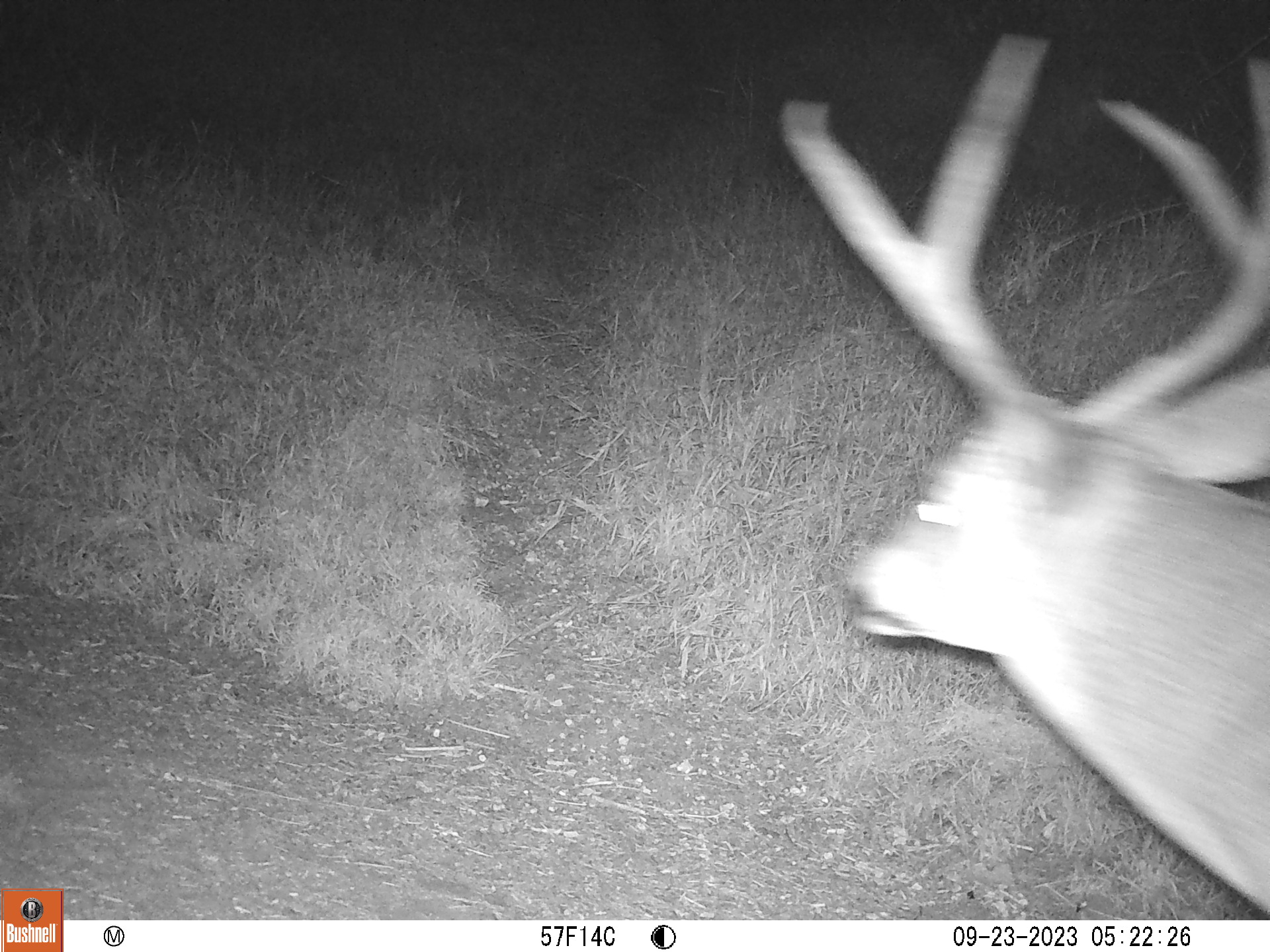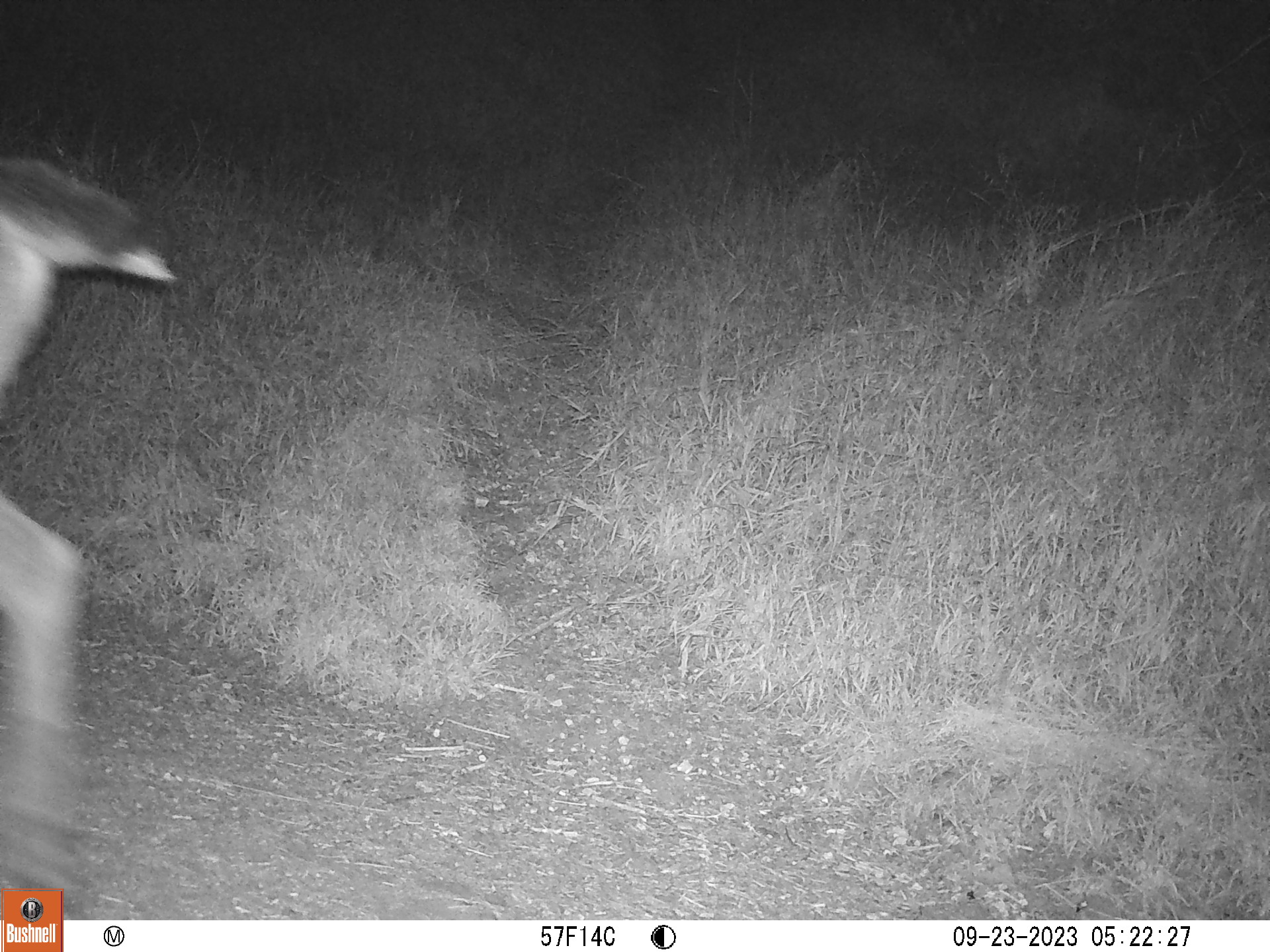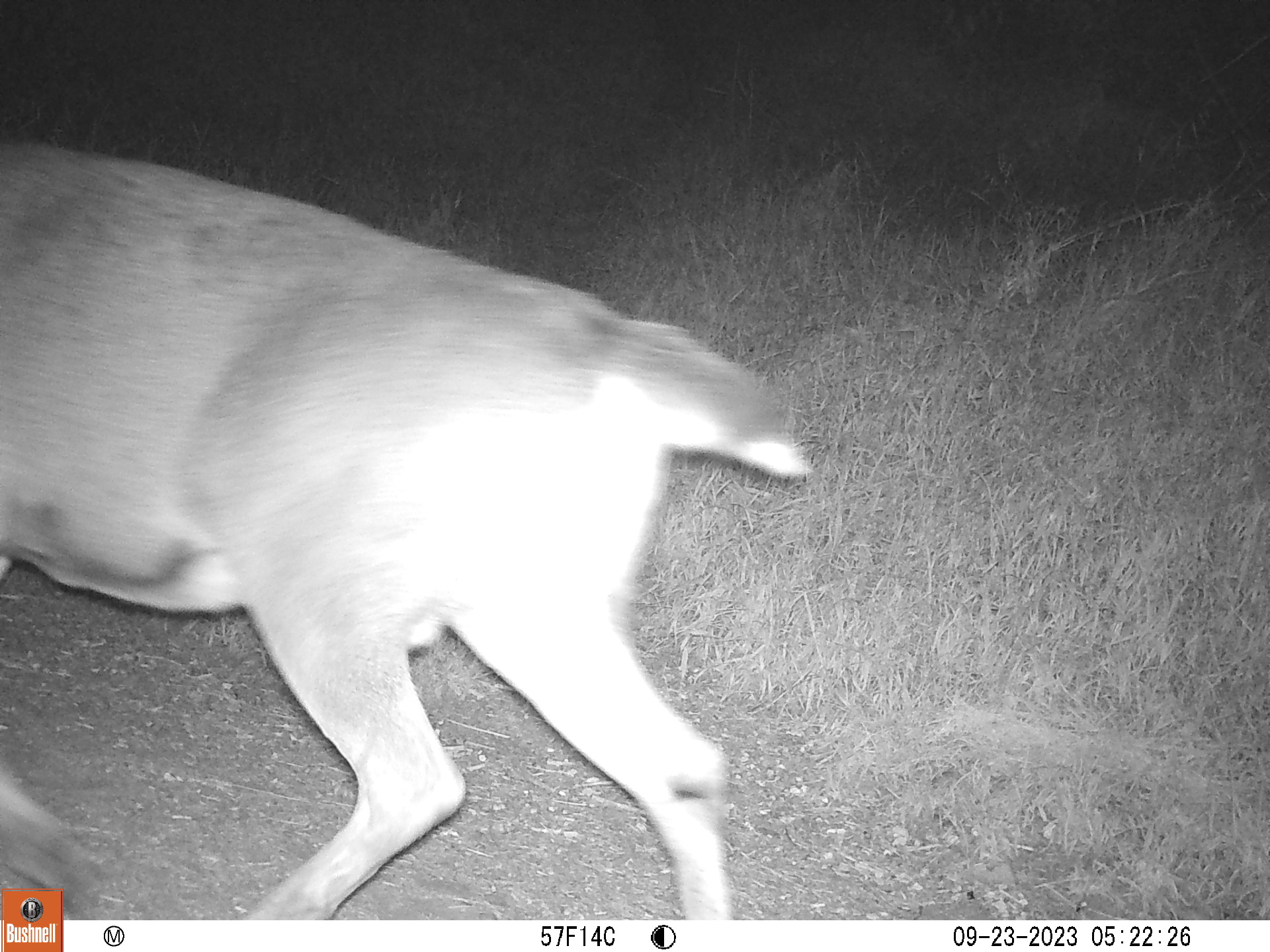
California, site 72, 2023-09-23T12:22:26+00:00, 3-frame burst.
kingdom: Animalia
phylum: Chordata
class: Mammalia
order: Artiodactyla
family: Cervidae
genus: Odocoileus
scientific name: Odocoileus hemionus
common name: mule deer